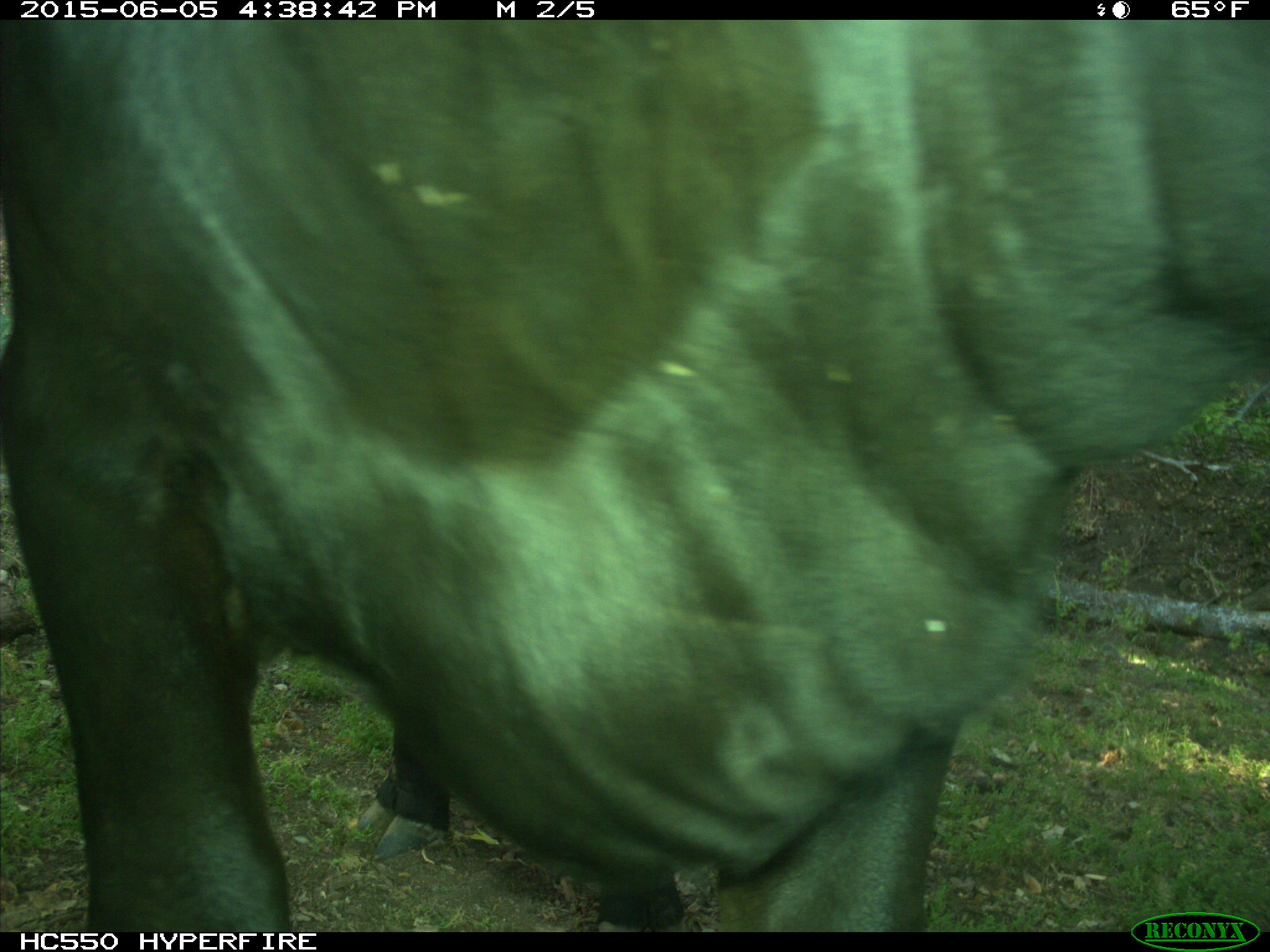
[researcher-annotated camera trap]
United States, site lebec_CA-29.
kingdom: Animalia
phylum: Chordata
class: Mammalia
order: Artiodactyla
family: Bovidae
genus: Bos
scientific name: Bos taurus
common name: domestic cow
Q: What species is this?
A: Bos taurus (domestic cow).